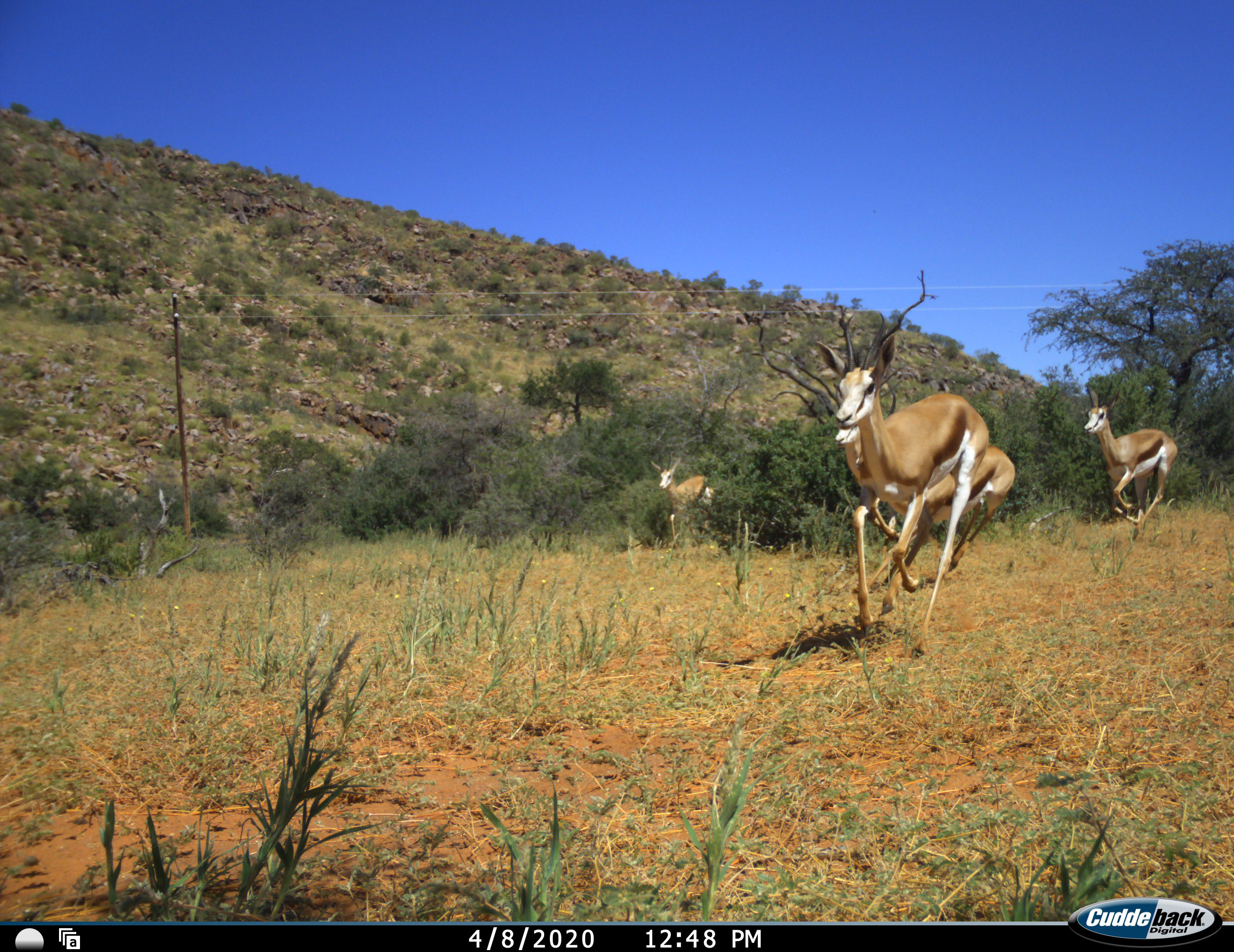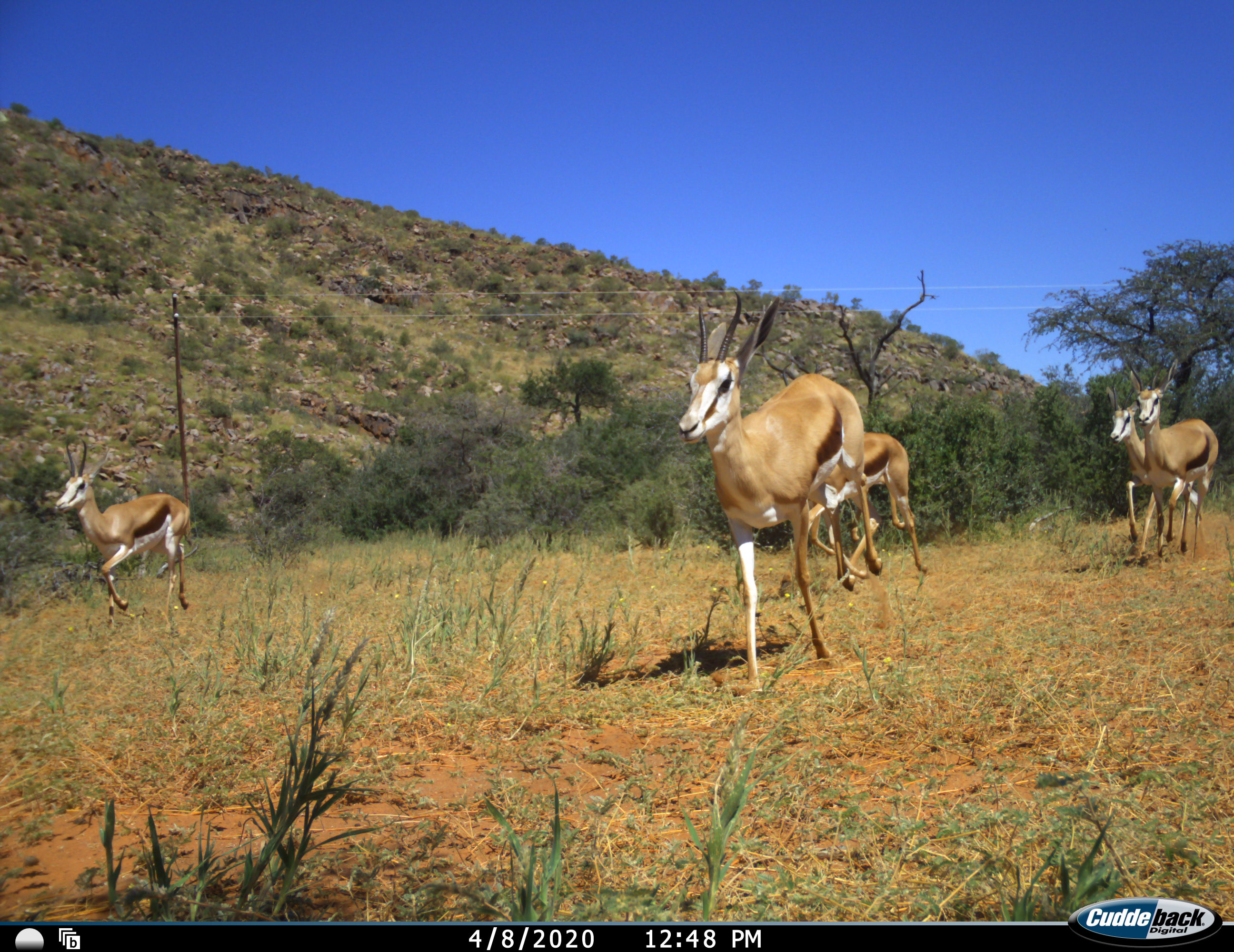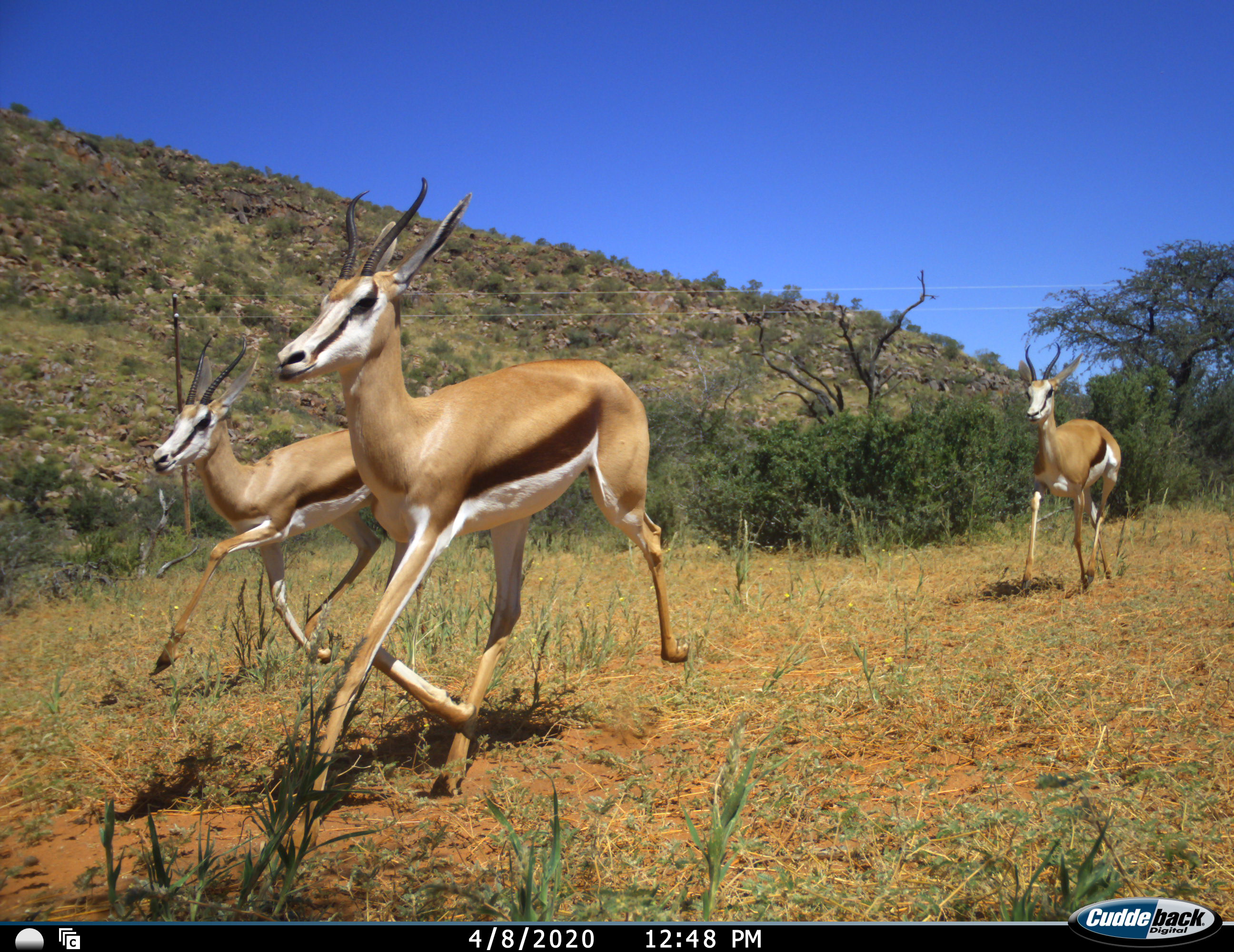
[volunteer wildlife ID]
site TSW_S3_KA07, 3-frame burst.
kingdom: Animalia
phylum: Chordata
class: Mammalia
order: Artiodactyla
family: Bovidae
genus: Antidorcas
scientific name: Antidorcas marsupialis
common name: springbok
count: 5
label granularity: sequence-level